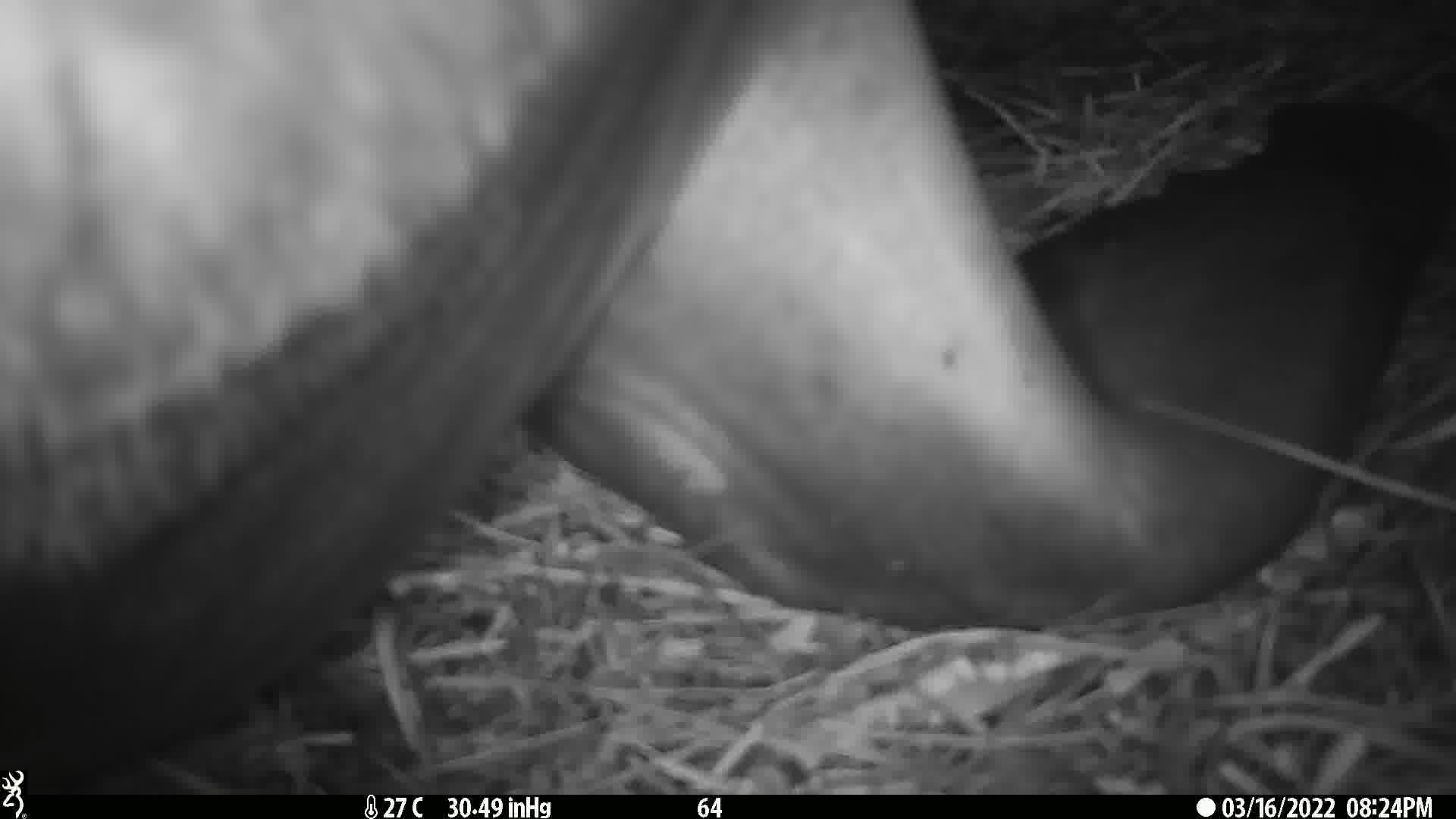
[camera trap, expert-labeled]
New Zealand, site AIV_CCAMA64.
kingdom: Animalia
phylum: Chordata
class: Mammalia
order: Carnivora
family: Otariidae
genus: Phocarctos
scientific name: Phocarctos hookeri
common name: new zealand sea lion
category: sealion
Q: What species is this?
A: Sealion (new zealand sea lion) (Phocarctos hookeri).